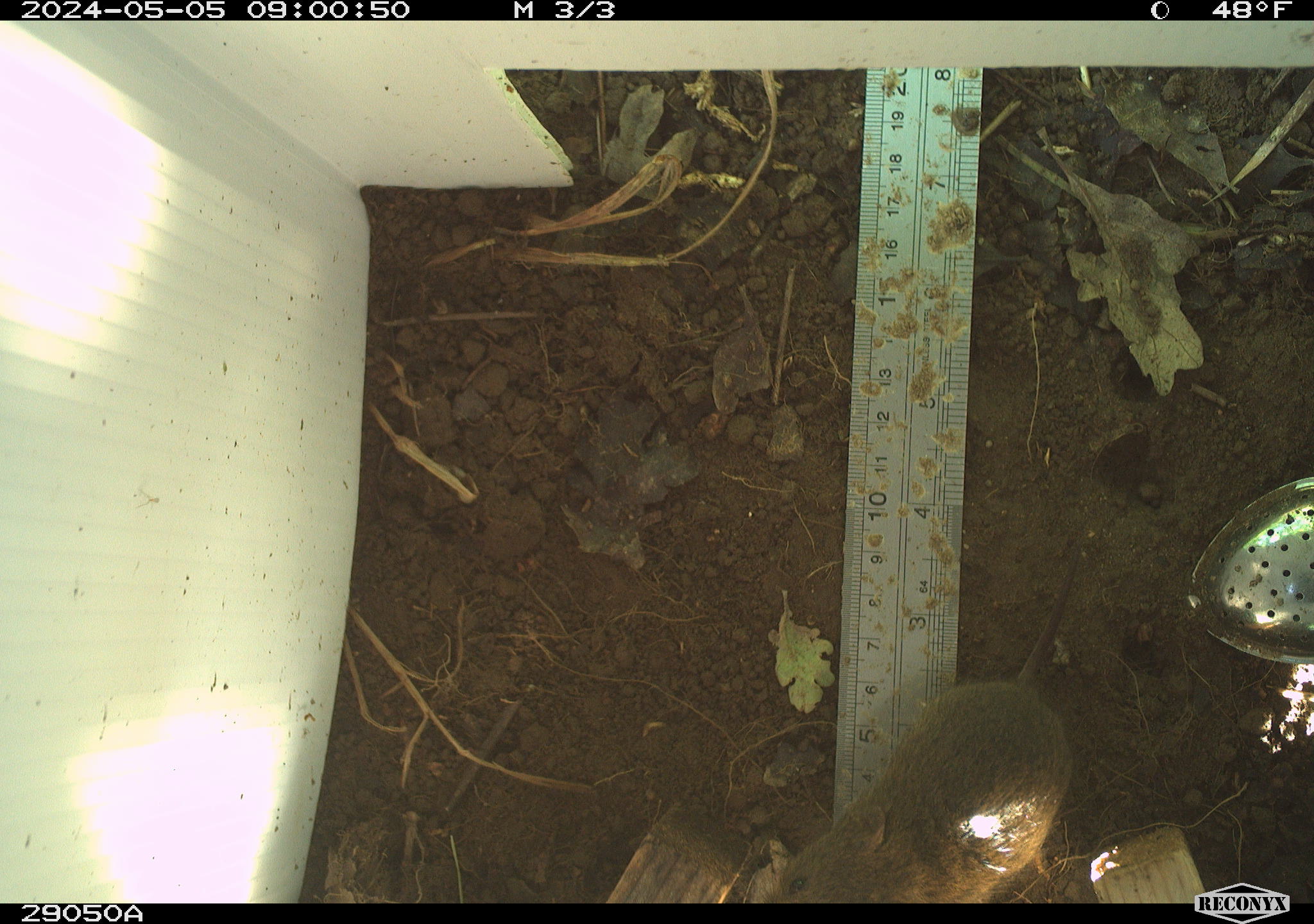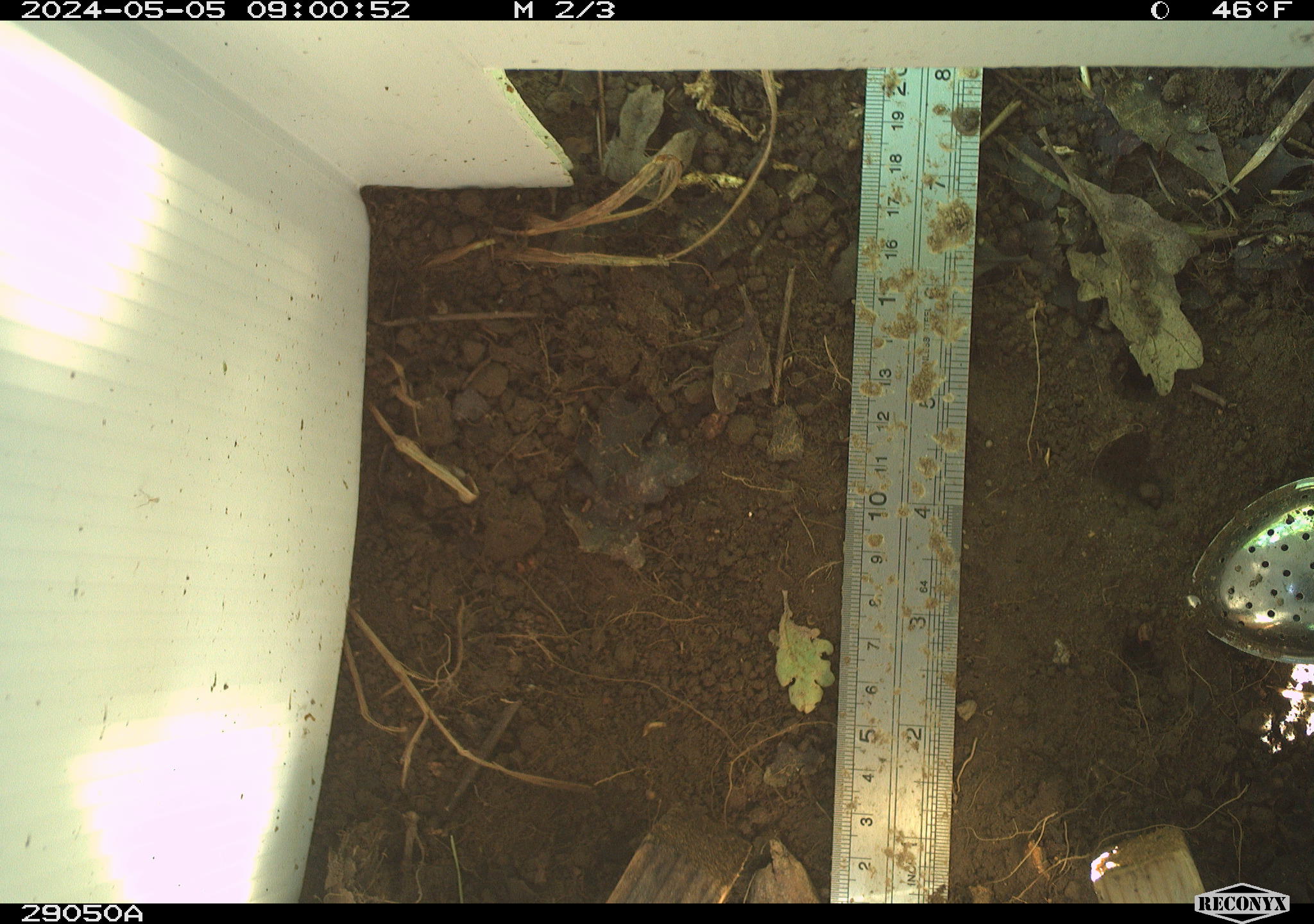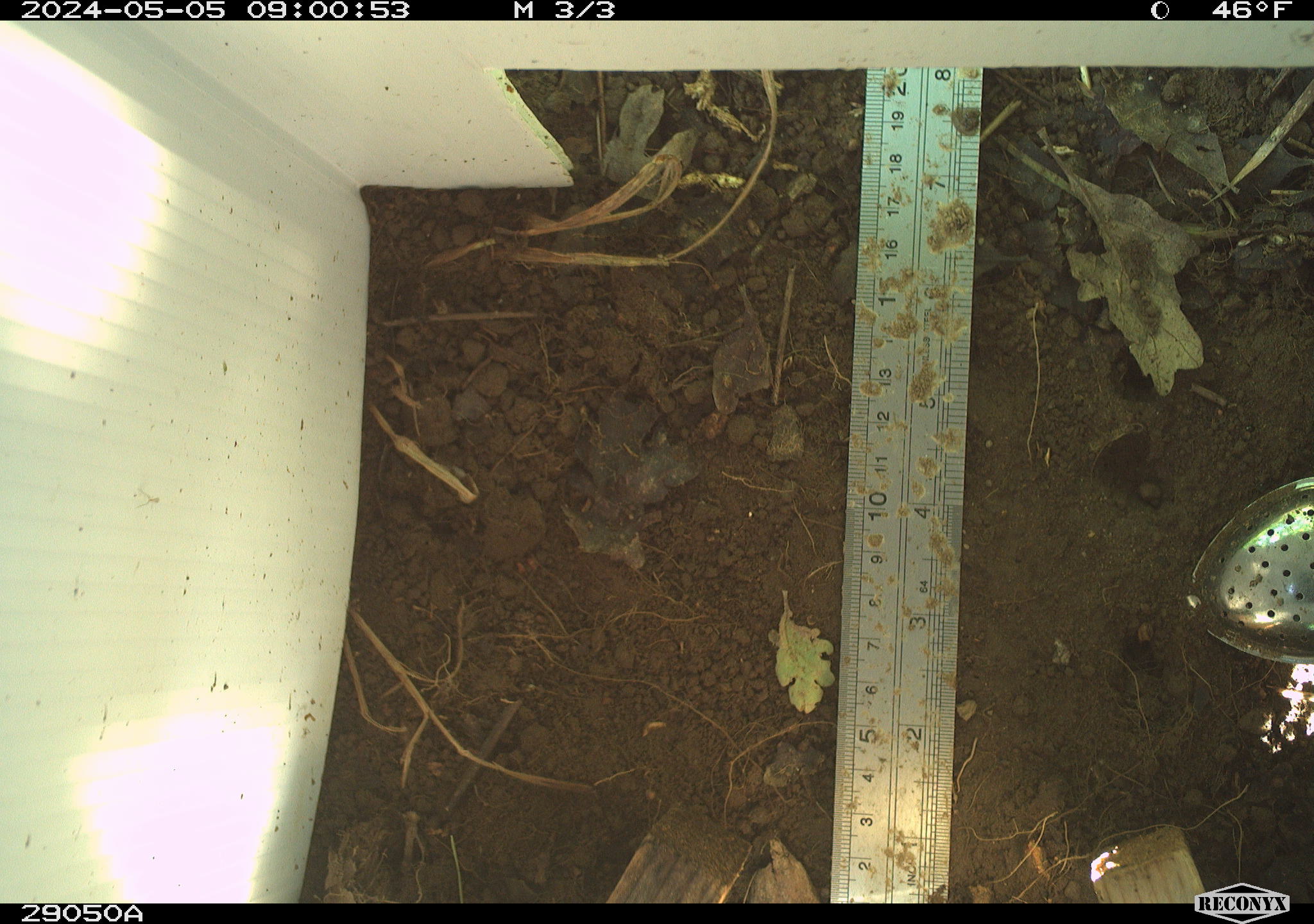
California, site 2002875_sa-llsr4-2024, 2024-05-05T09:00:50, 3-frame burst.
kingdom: Animalia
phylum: Chordata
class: Mammalia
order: Rodentia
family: Cricetidae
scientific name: Arvicolinae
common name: voles, lemmings, and muskrats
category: arvicolinae subfamily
Arvicolinae subfamily (voles, lemmings, and muskrats) (Arvicolinae).